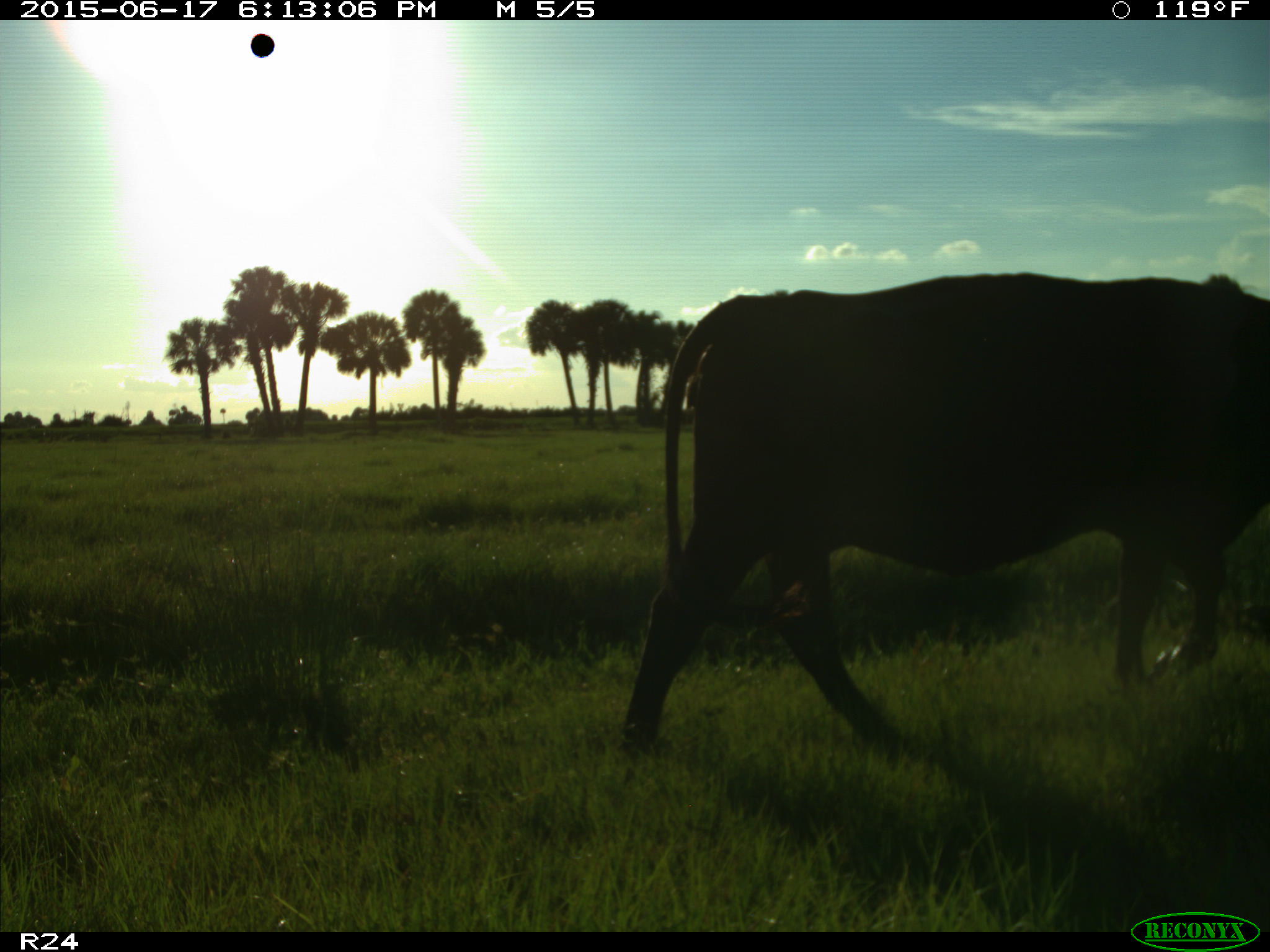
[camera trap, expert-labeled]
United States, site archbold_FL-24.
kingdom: Animalia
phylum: Chordata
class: Mammalia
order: Artiodactyla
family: Bovidae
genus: Bos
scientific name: Bos taurus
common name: domestic cow